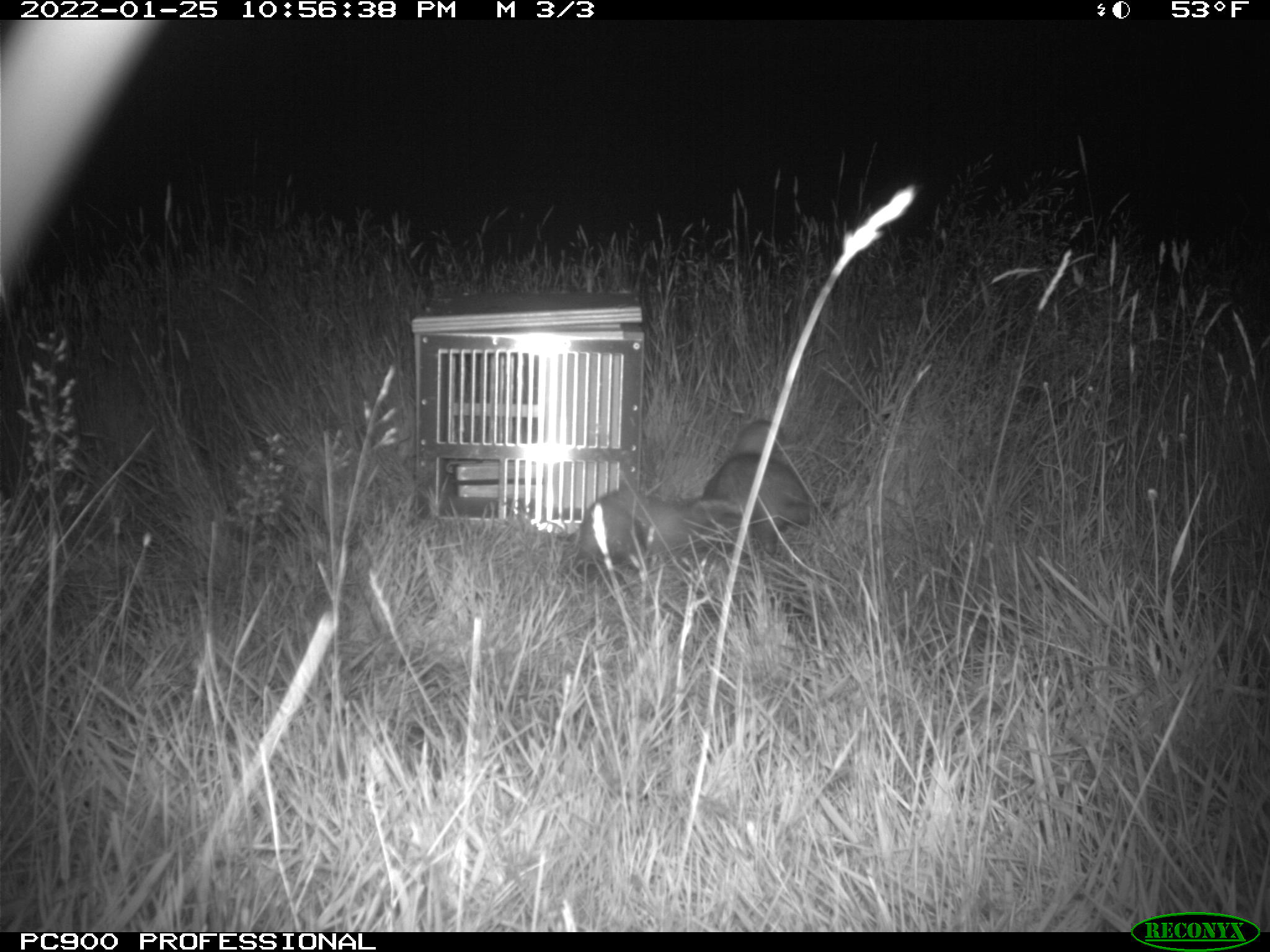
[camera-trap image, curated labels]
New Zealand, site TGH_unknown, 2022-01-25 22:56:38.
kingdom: Animalia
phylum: Chordata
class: Mammalia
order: Carnivora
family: Mustelidae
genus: Mustela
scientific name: Mustela furo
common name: ferret